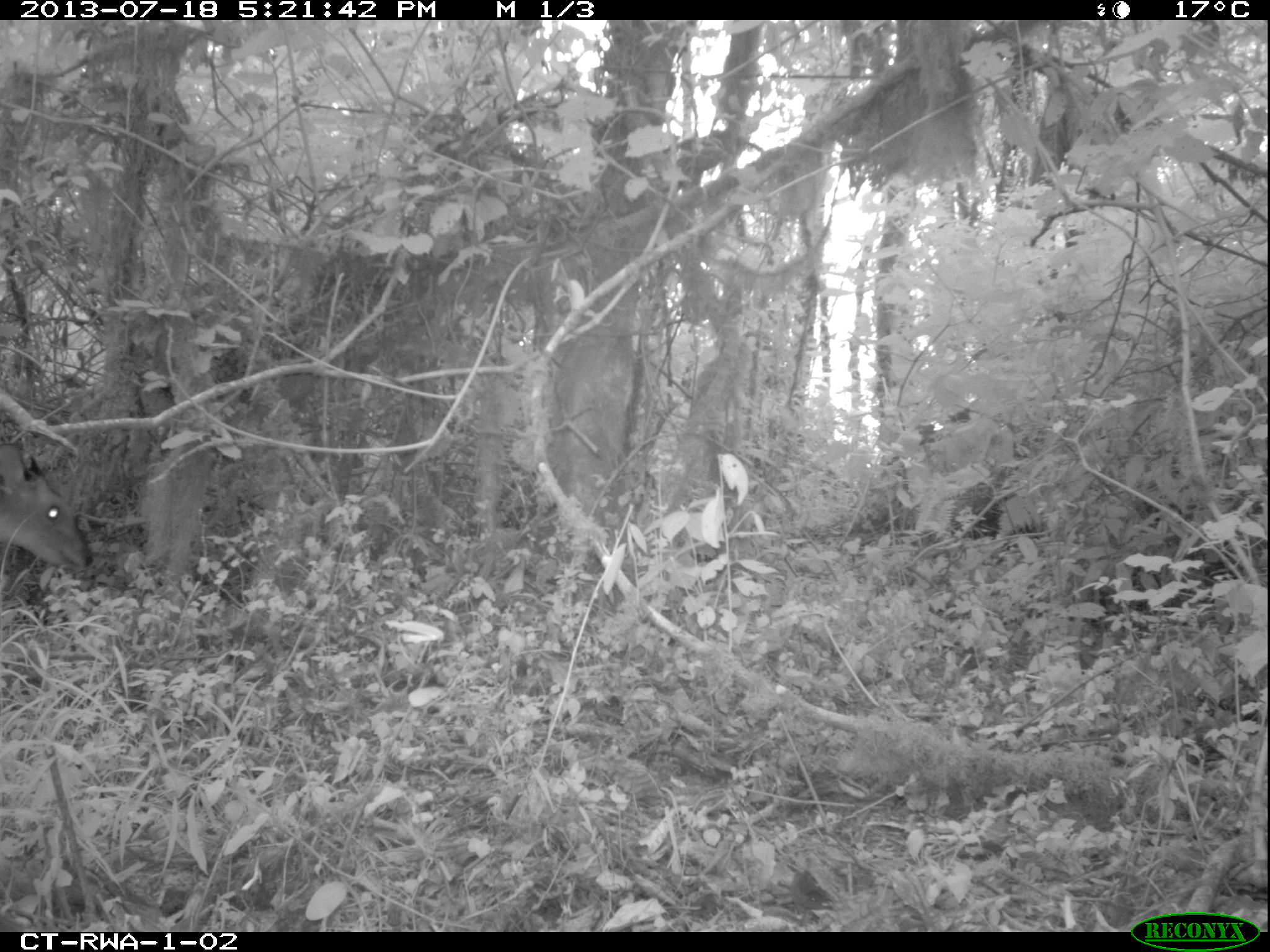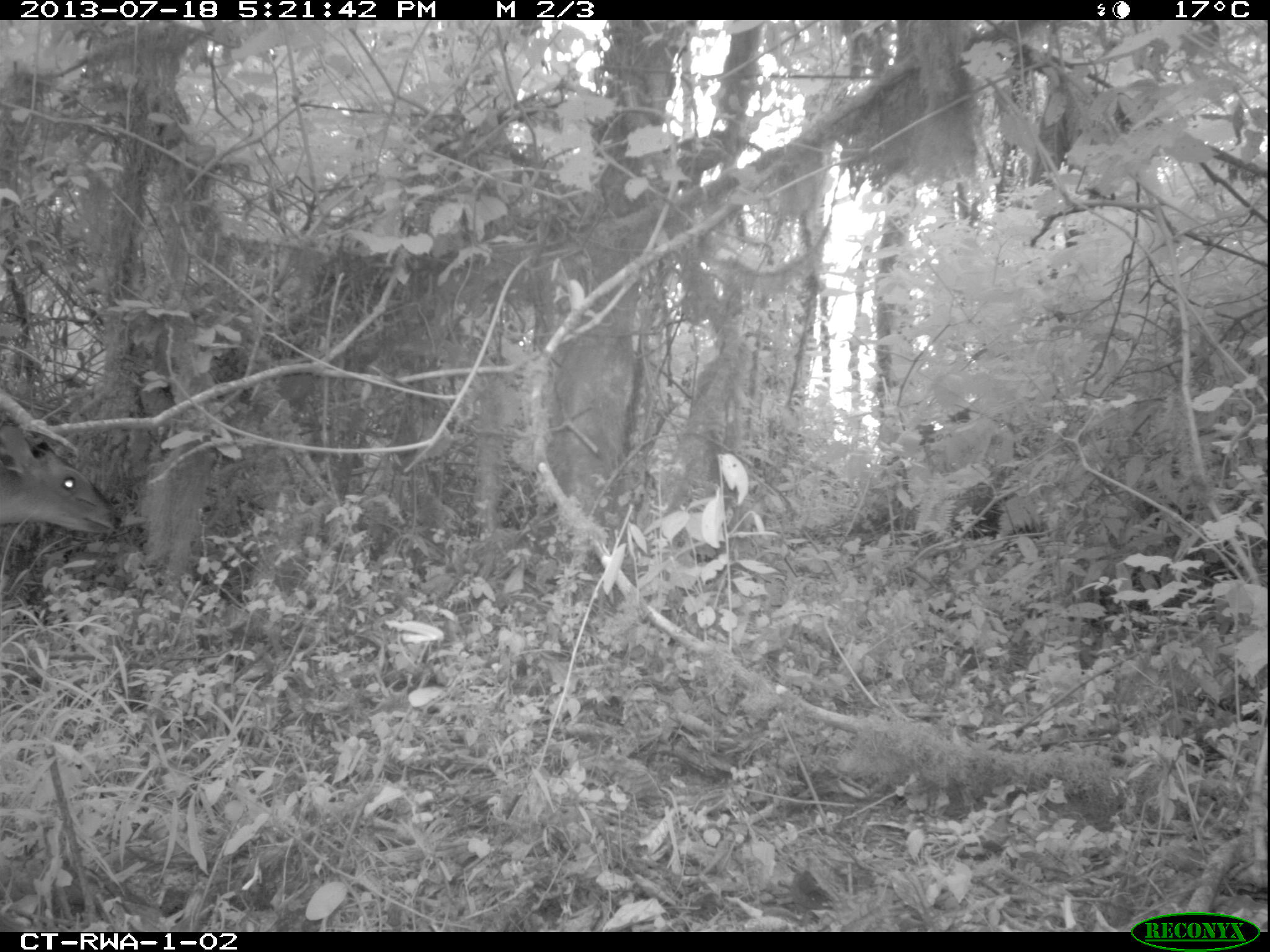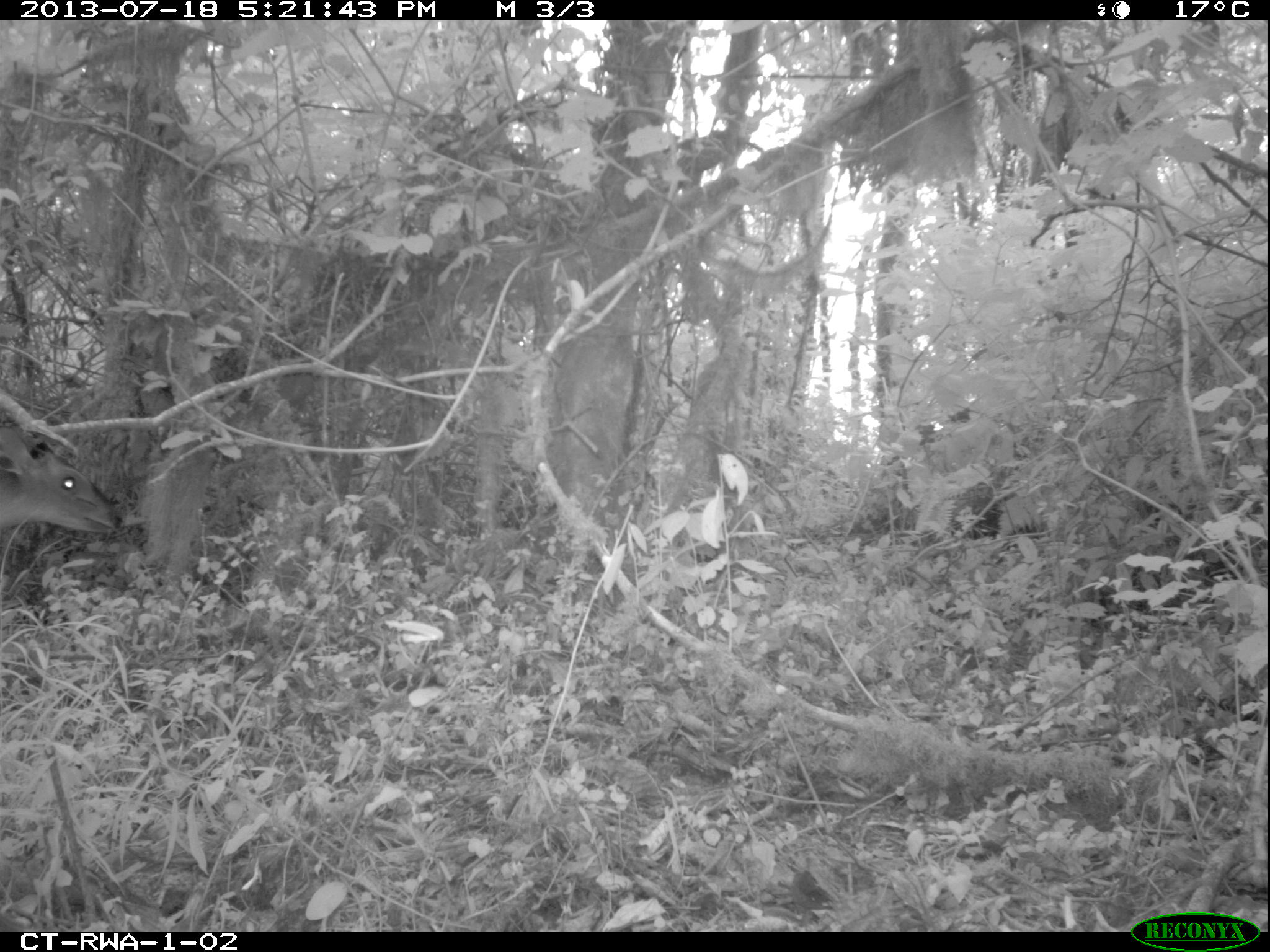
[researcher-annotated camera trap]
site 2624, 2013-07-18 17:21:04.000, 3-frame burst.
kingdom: Animalia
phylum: Chordata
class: Mammalia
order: Artiodactyla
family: Bovidae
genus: Cephalophus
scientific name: Cephalophus nigrifrons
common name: black-fronted duiker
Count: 1.